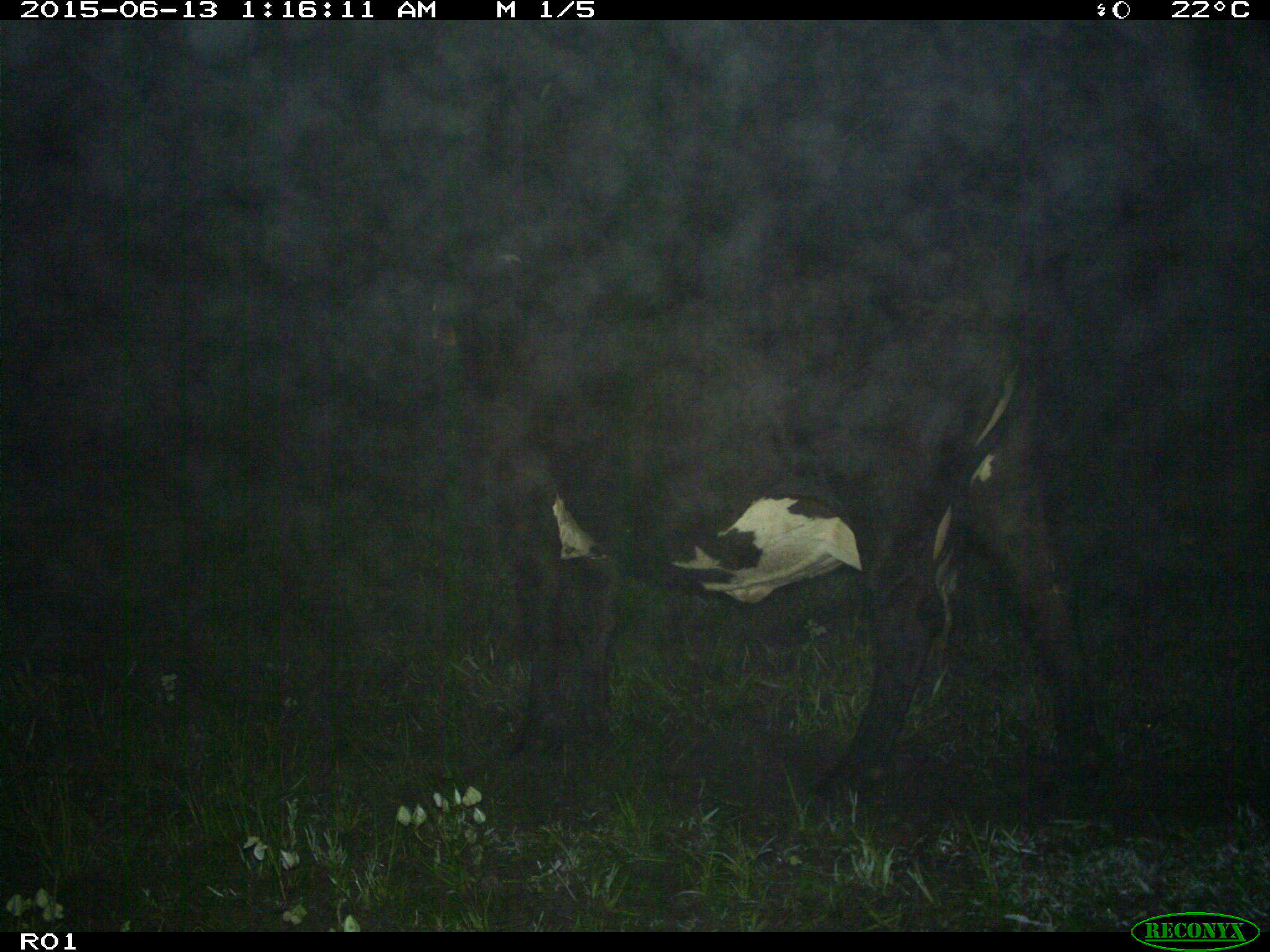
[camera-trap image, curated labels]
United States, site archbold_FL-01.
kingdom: Animalia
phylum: Chordata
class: Mammalia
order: Artiodactyla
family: Bovidae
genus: Bos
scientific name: Bos taurus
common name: domestic cow